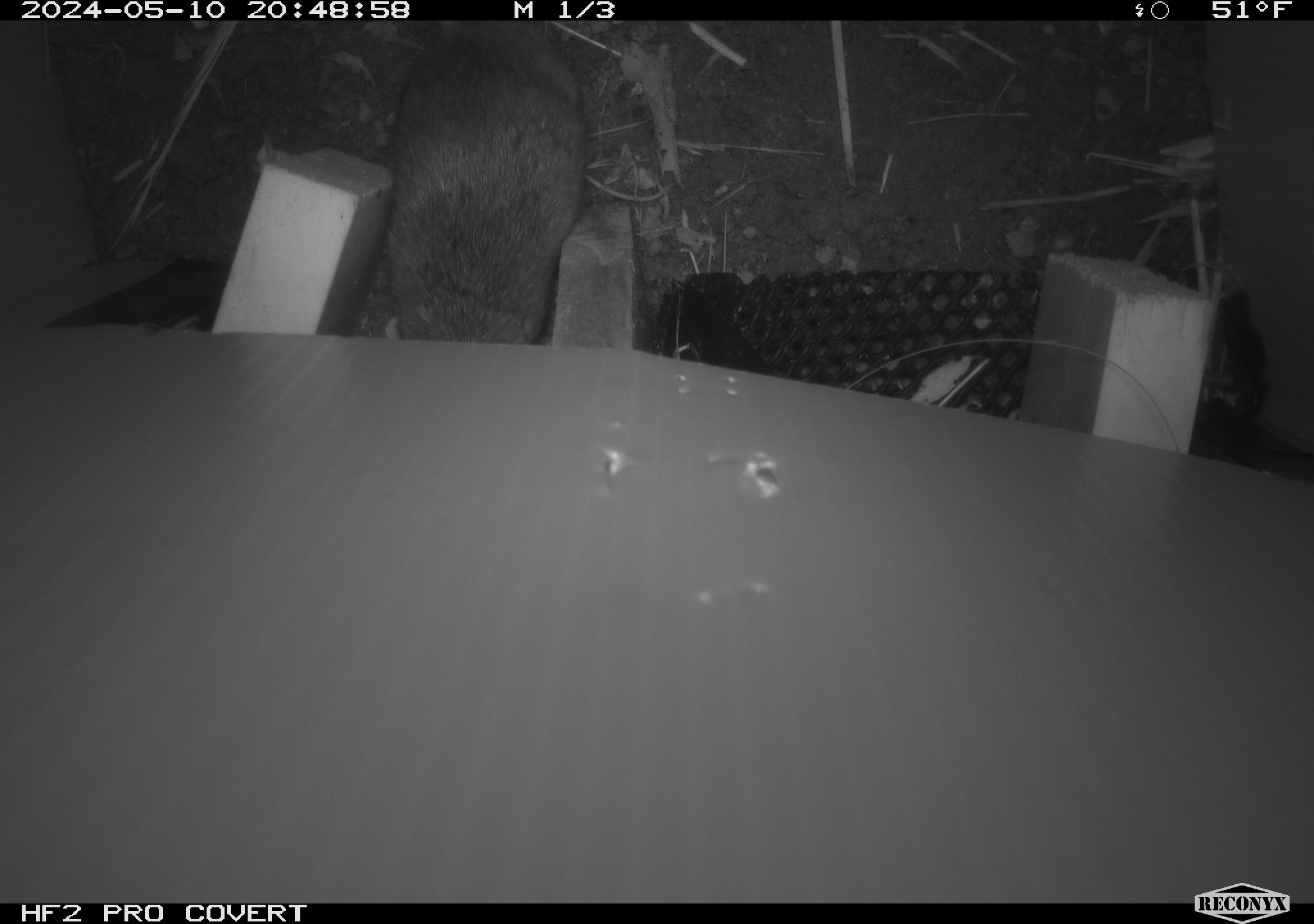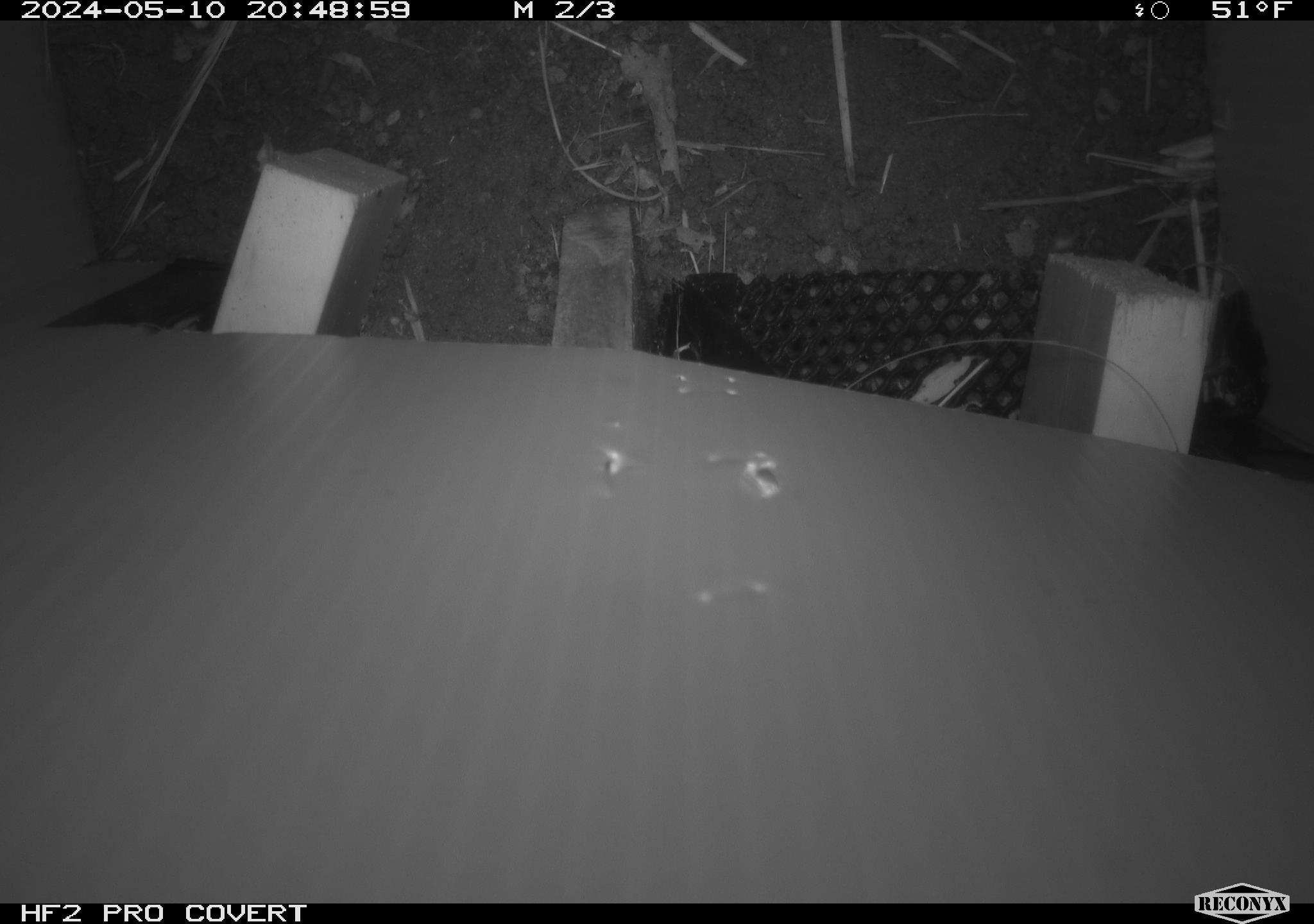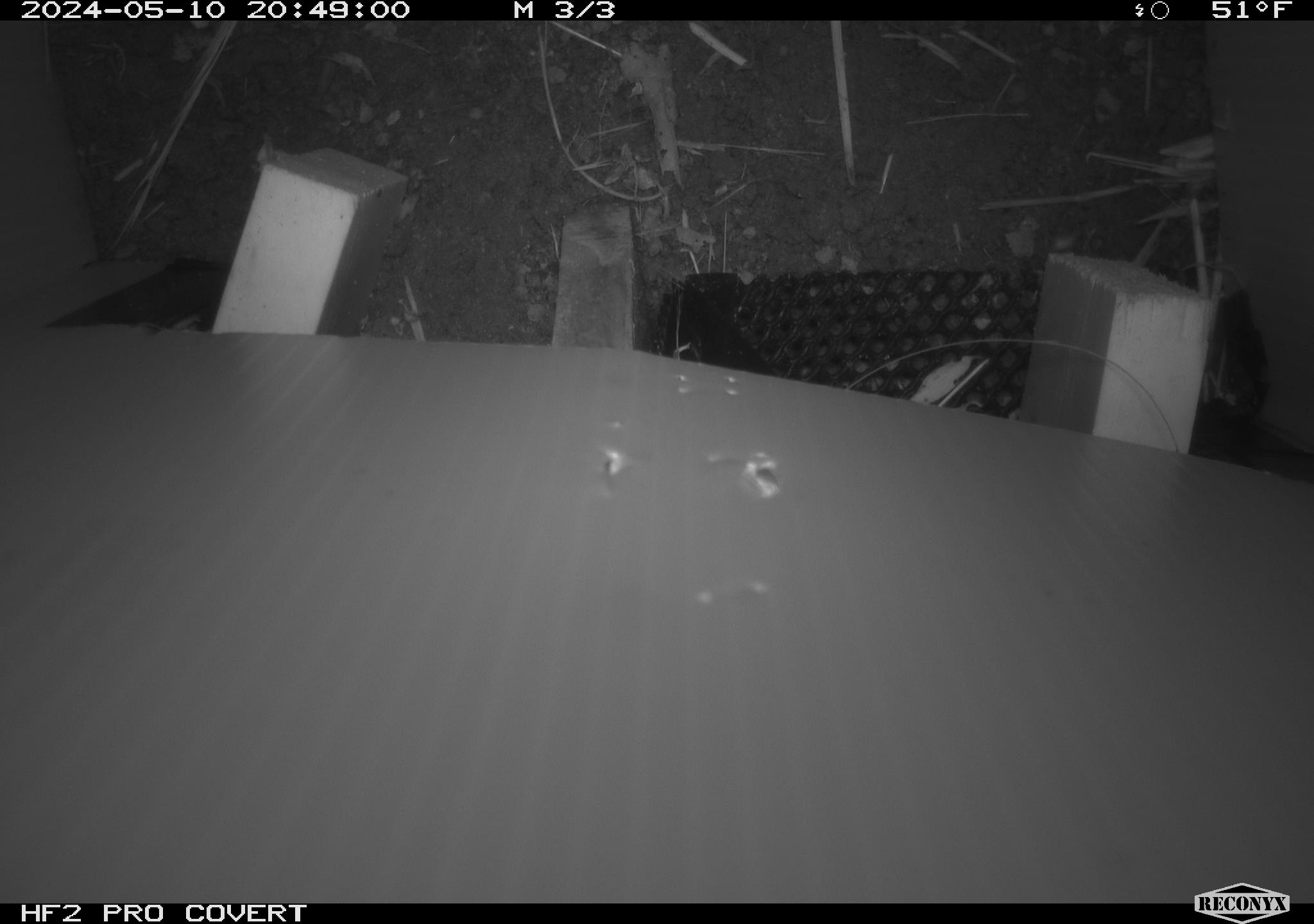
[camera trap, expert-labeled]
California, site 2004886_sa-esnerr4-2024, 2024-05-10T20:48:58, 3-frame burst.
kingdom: Animalia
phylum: Chordata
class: Mammalia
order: Rodentia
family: Cricetidae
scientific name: Cricetidae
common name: hamsters, voles, lemmings, and allies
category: cricetidae family